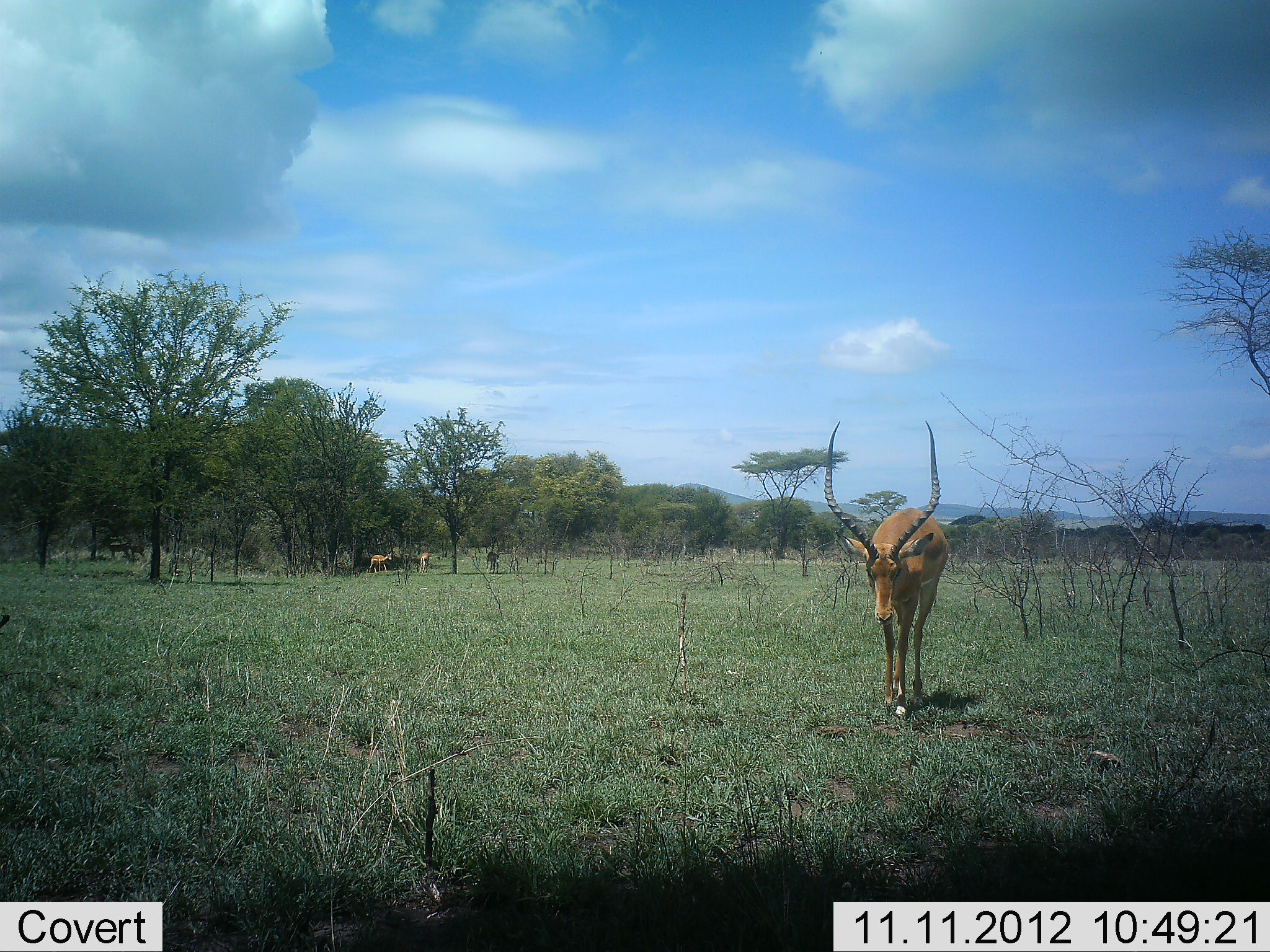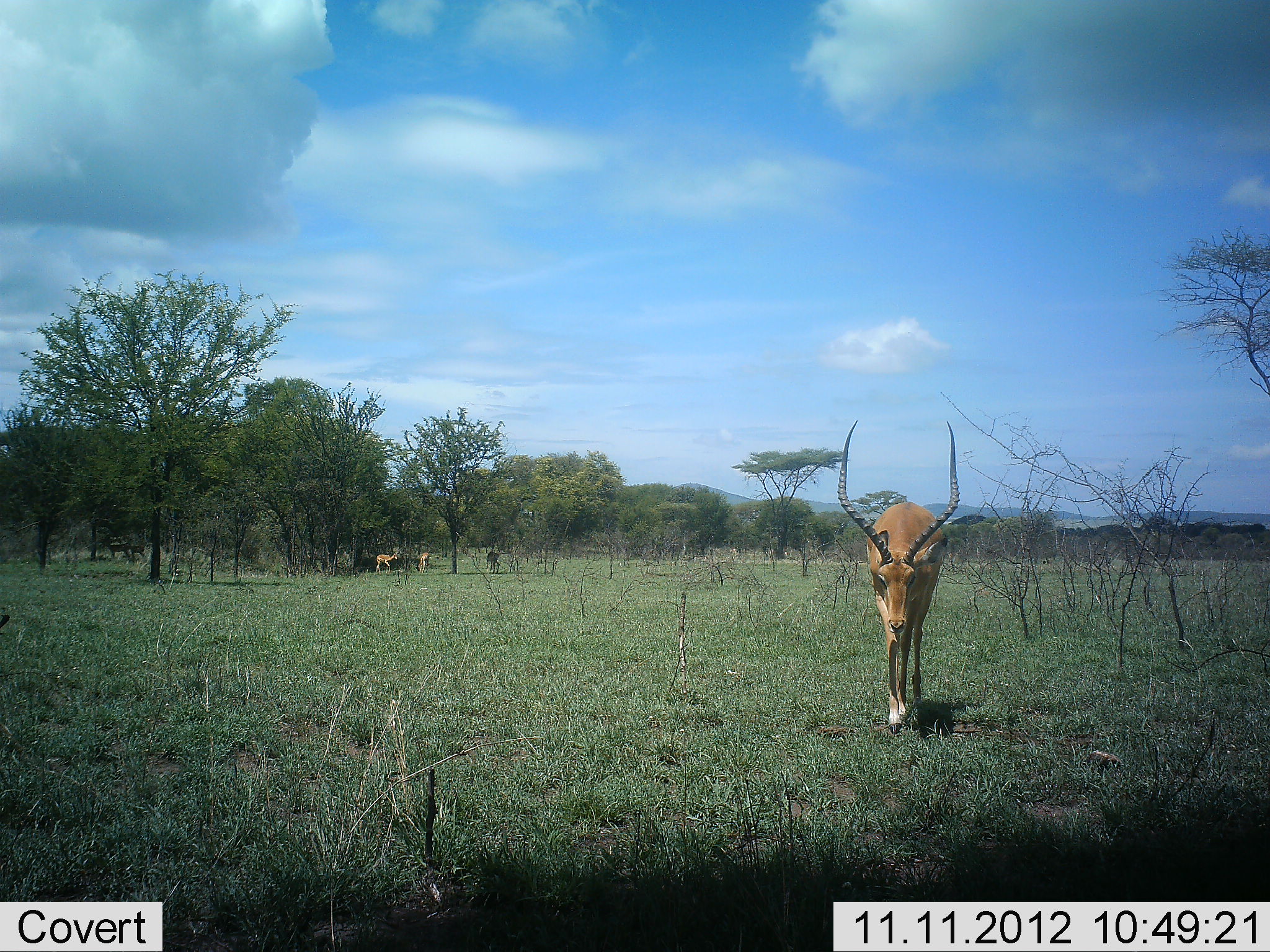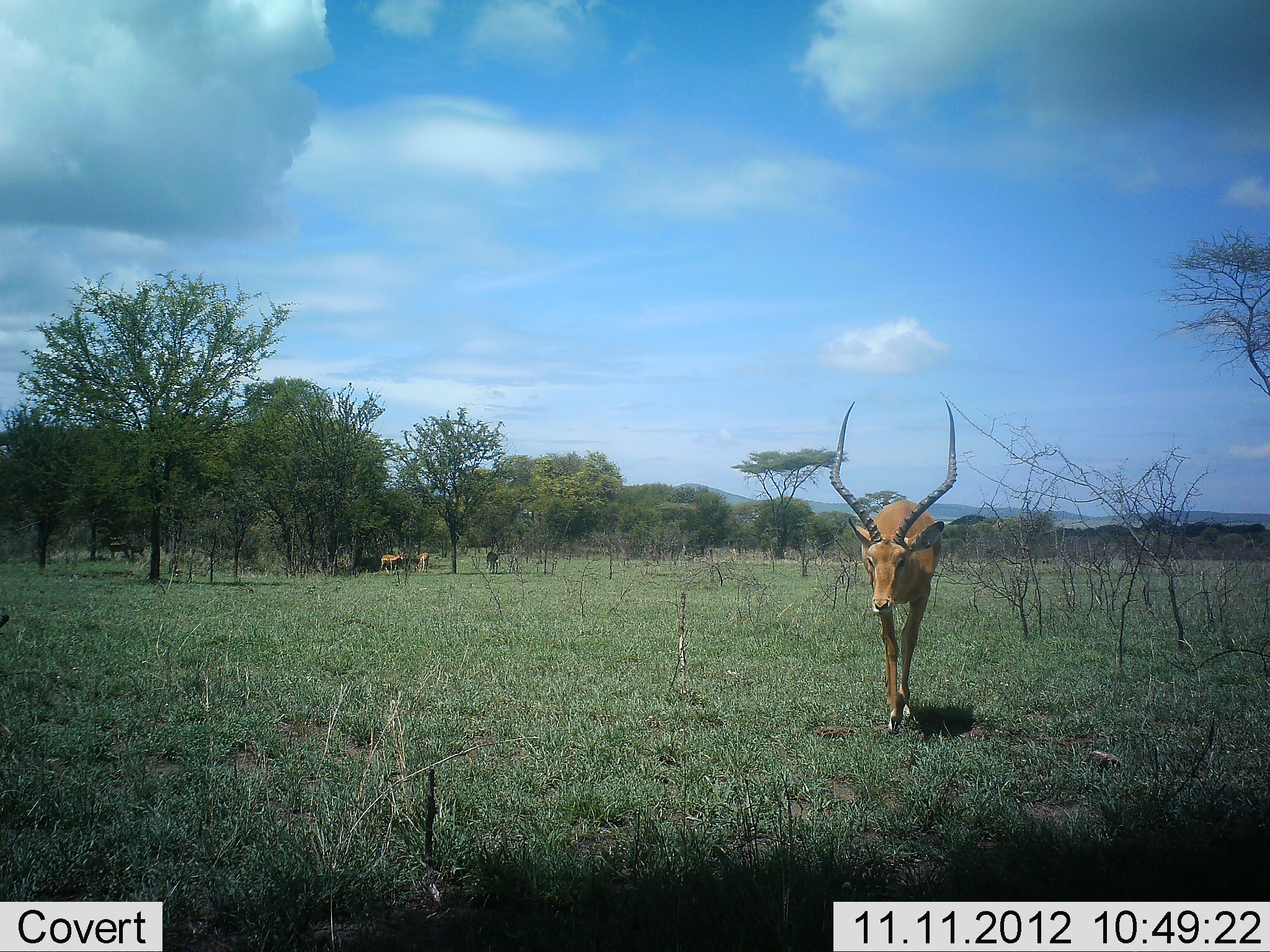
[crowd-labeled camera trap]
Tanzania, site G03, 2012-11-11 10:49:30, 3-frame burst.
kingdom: Animalia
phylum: Chordata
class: Mammalia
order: Artiodactyla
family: Bovidae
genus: Aepyceros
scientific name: Aepyceros melampus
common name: impala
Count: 4.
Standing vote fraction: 60%.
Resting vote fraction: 0%.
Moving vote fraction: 100%.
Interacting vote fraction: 0%.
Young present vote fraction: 0%.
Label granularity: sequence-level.